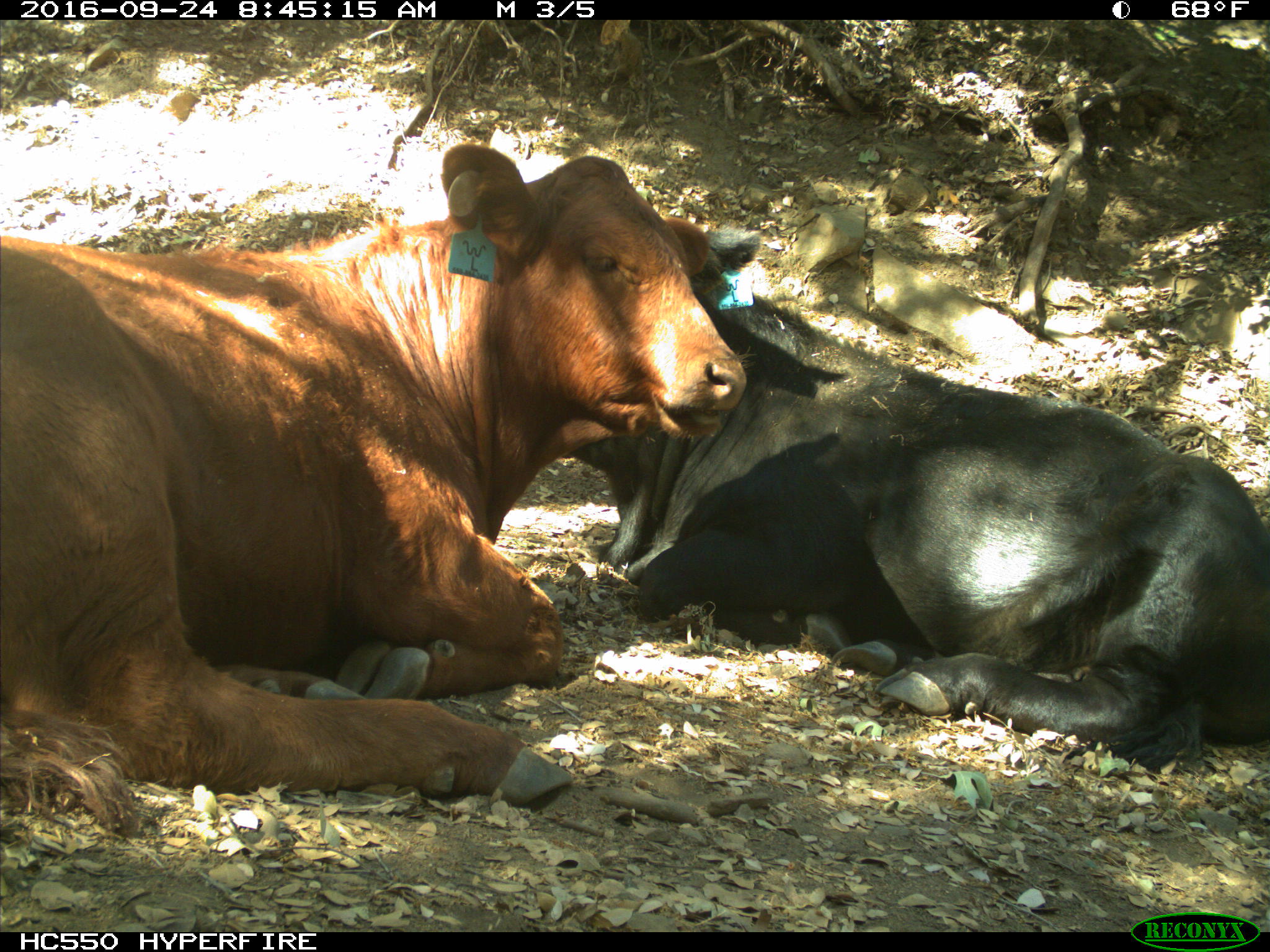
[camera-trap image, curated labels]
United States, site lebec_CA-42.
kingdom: Animalia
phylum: Chordata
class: Mammalia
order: Artiodactyla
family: Bovidae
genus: Bos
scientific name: Bos taurus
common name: domestic cow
Bos taurus (domestic cow).